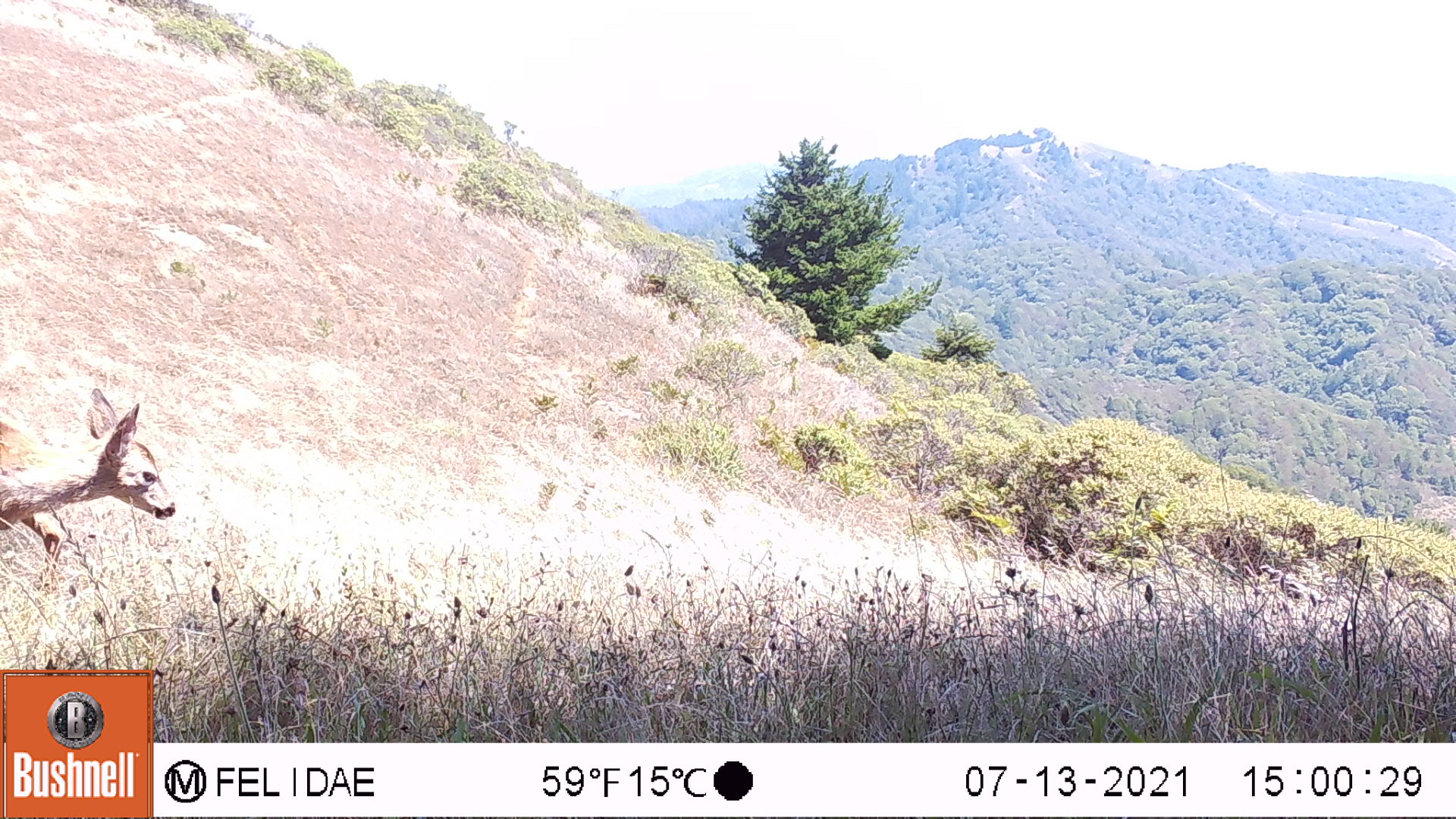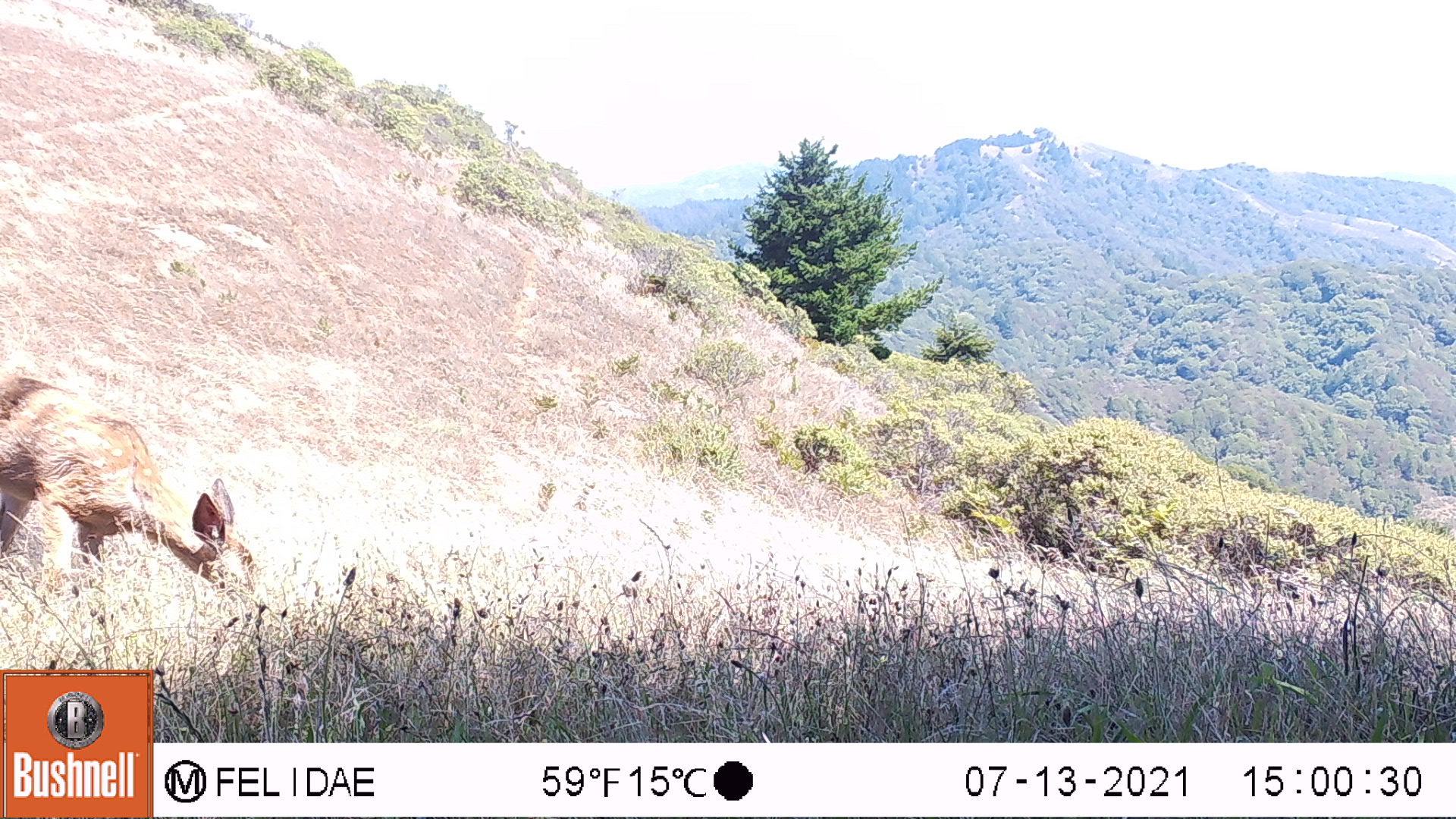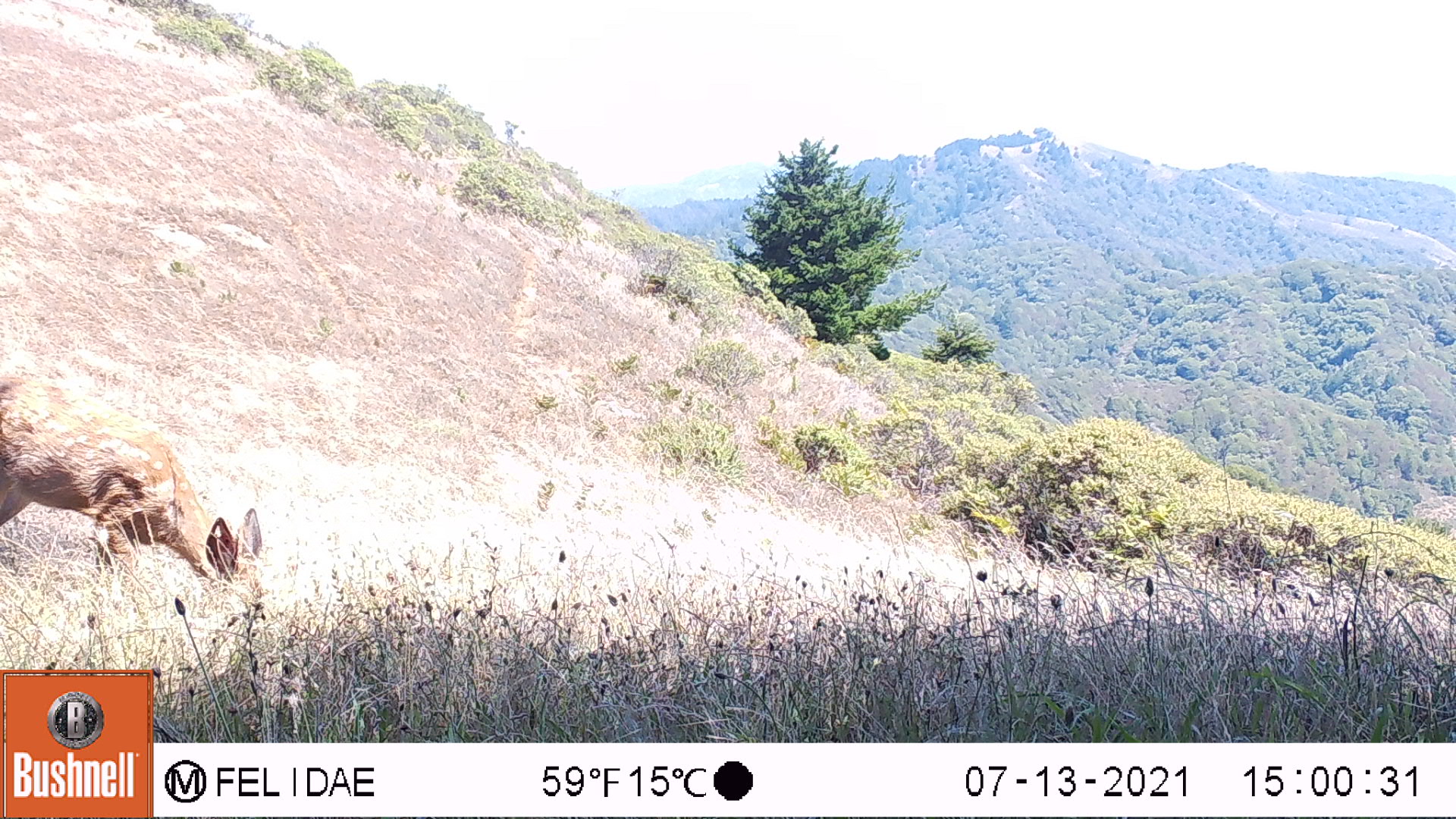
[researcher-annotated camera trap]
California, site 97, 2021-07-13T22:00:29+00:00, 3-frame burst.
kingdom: Animalia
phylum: Chordata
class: Mammalia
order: Artiodactyla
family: Cervidae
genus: Odocoileus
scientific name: Odocoileus hemionus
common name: mule deer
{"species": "mule deer (Odocoileus hemionus)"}